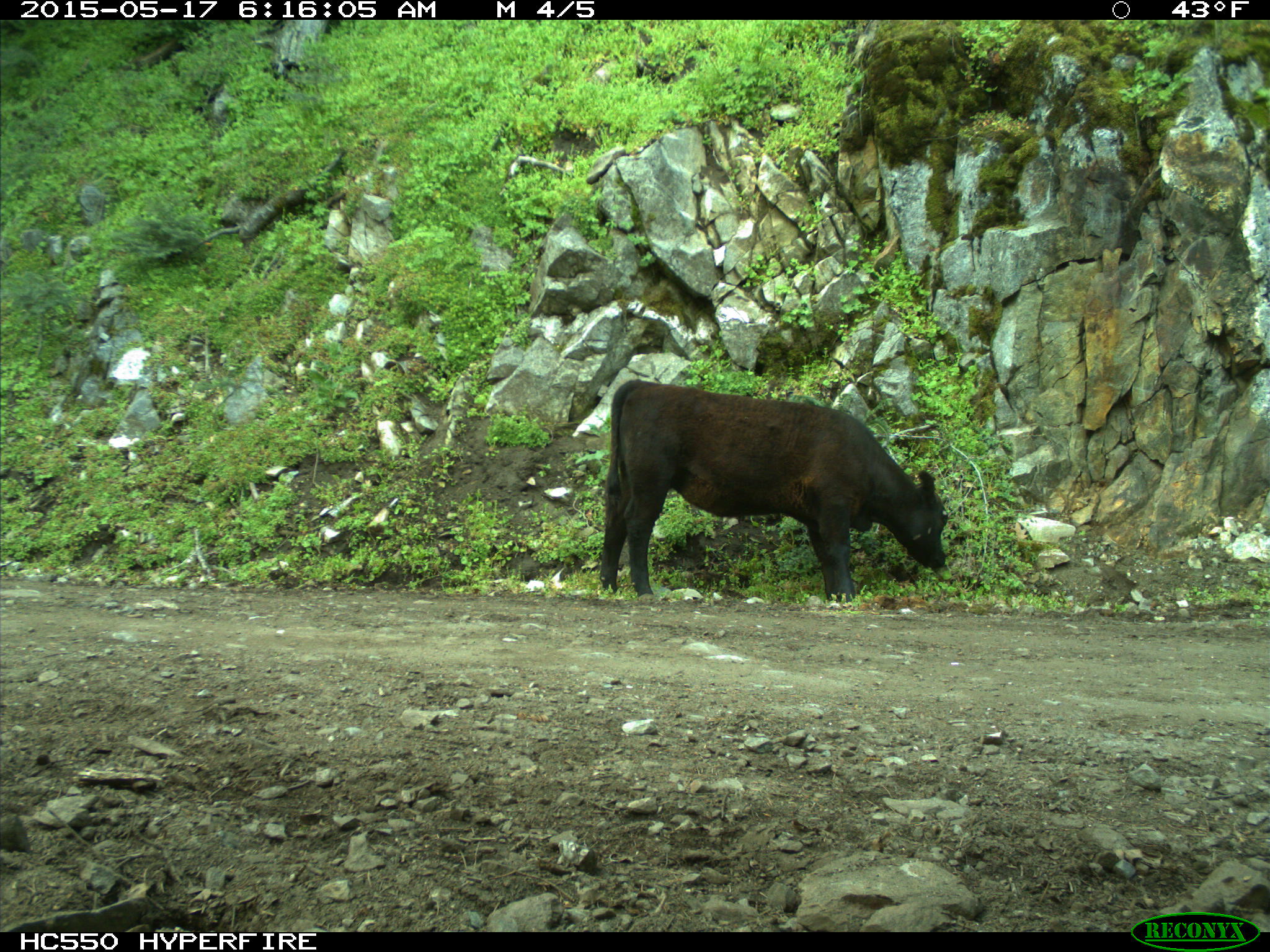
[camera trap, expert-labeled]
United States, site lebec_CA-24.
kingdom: Animalia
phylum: Chordata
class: Mammalia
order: Artiodactyla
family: Bovidae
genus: Bos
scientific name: Bos taurus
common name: domestic cow